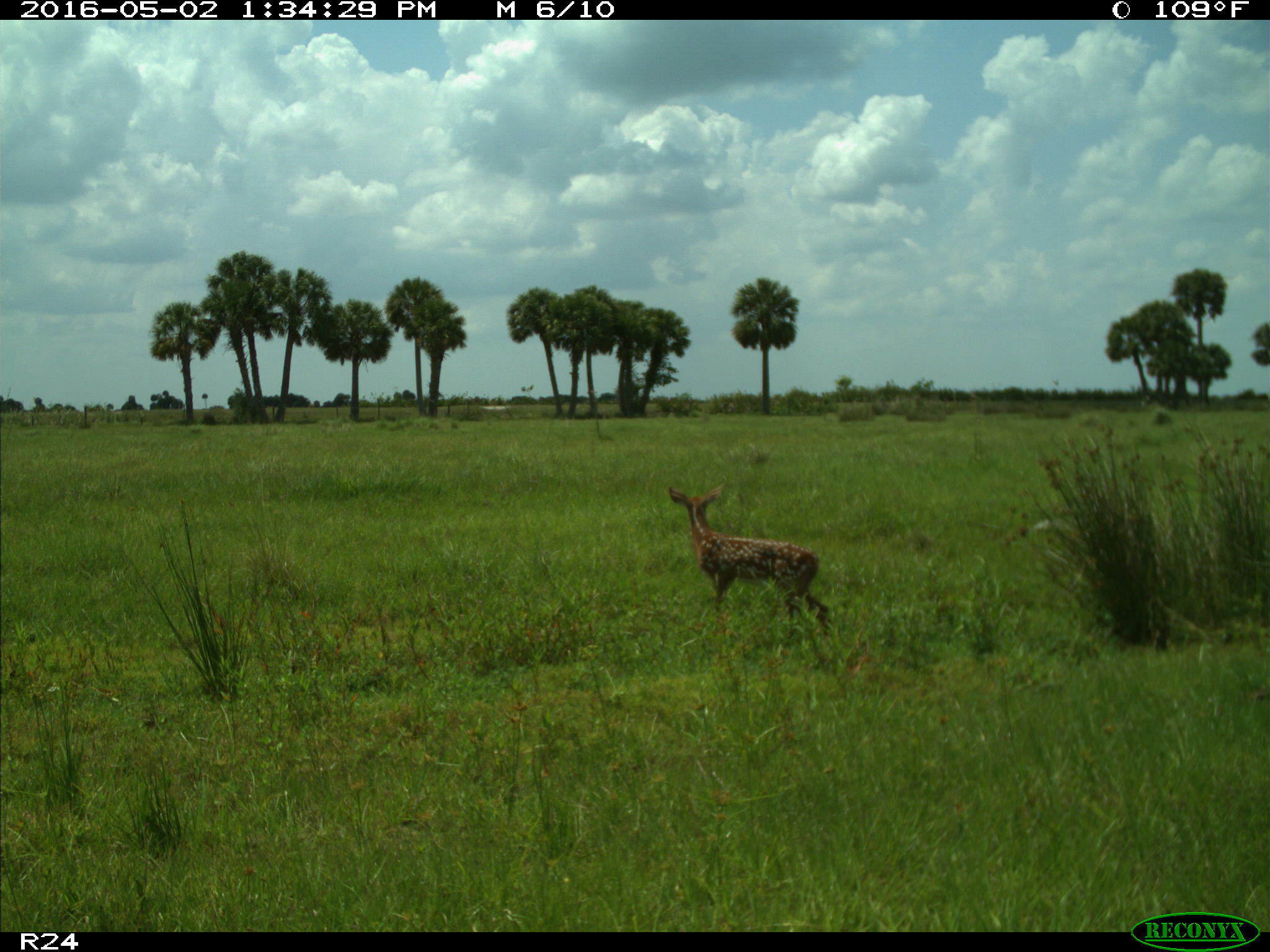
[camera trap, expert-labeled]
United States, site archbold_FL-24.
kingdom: Animalia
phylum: Chordata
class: Mammalia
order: Artiodactyla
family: Cervidae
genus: Odocoileus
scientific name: Odocoileus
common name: deer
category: unidentified deer